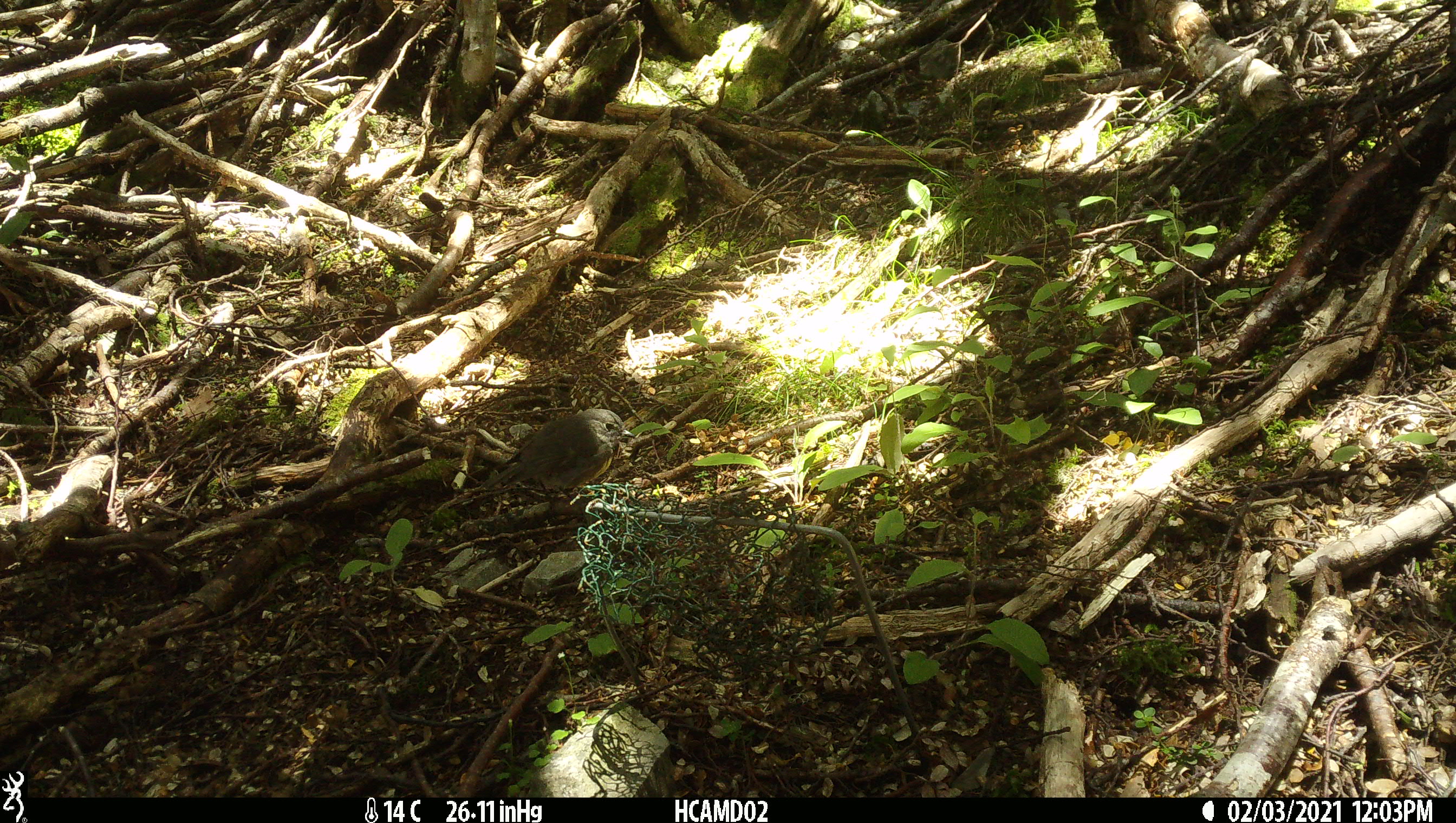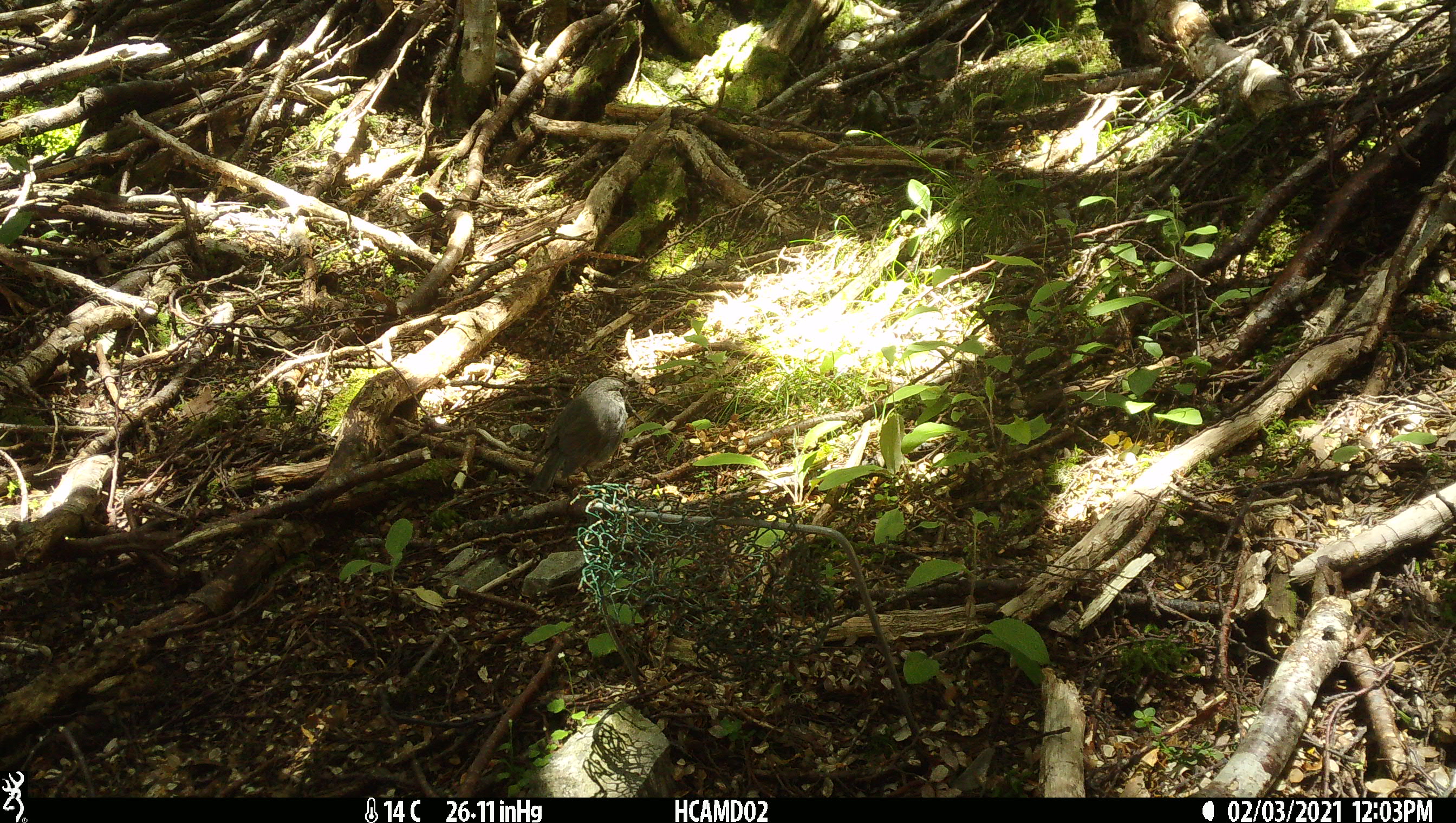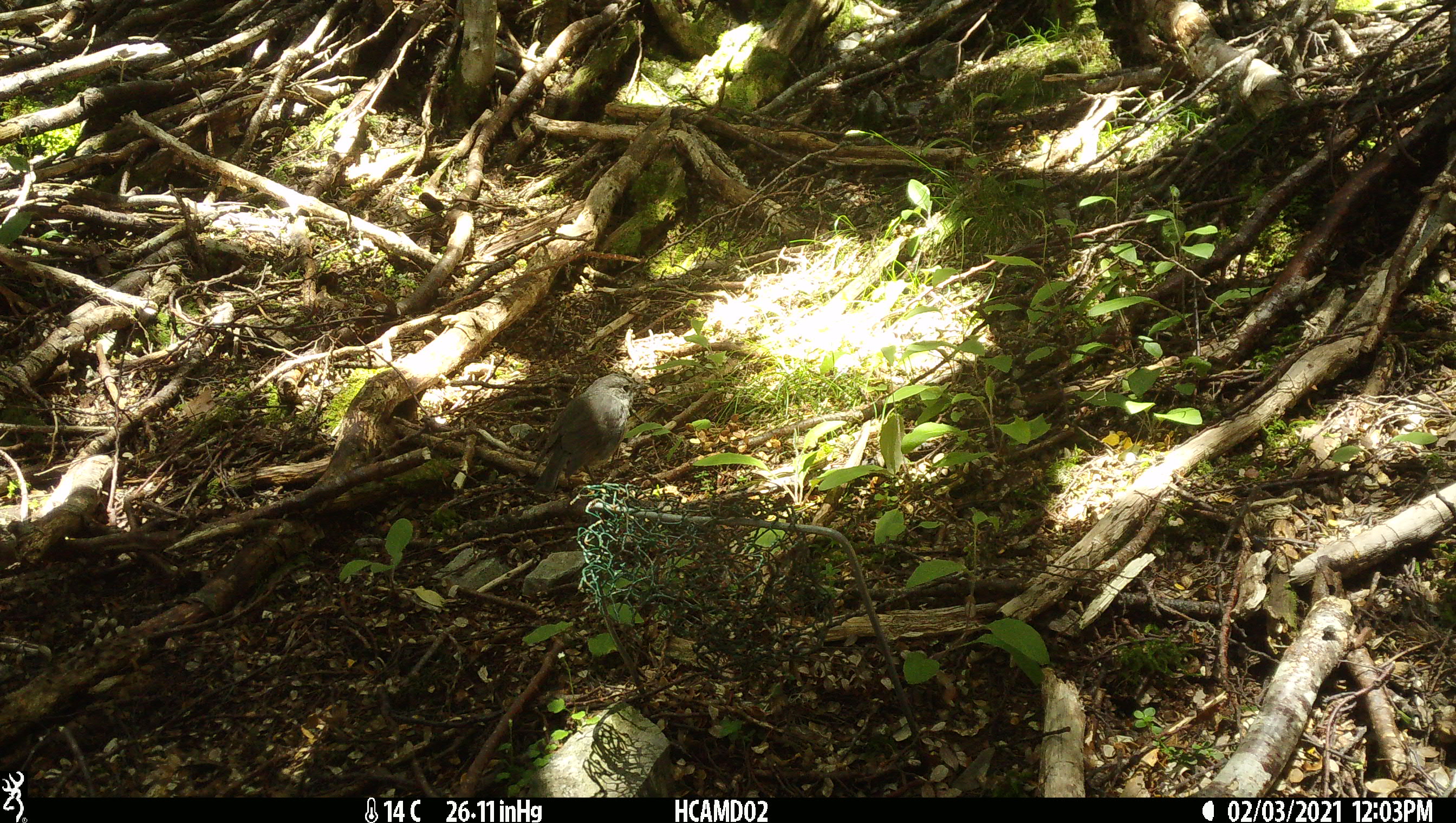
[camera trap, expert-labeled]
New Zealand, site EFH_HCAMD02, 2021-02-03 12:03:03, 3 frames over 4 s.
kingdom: Animalia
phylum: Chordata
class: Aves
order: Passeriformes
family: Petroicidae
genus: Petroica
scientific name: Petroica australis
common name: new zealand robin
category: robin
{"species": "robin (new zealand robin) (Petroica australis)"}